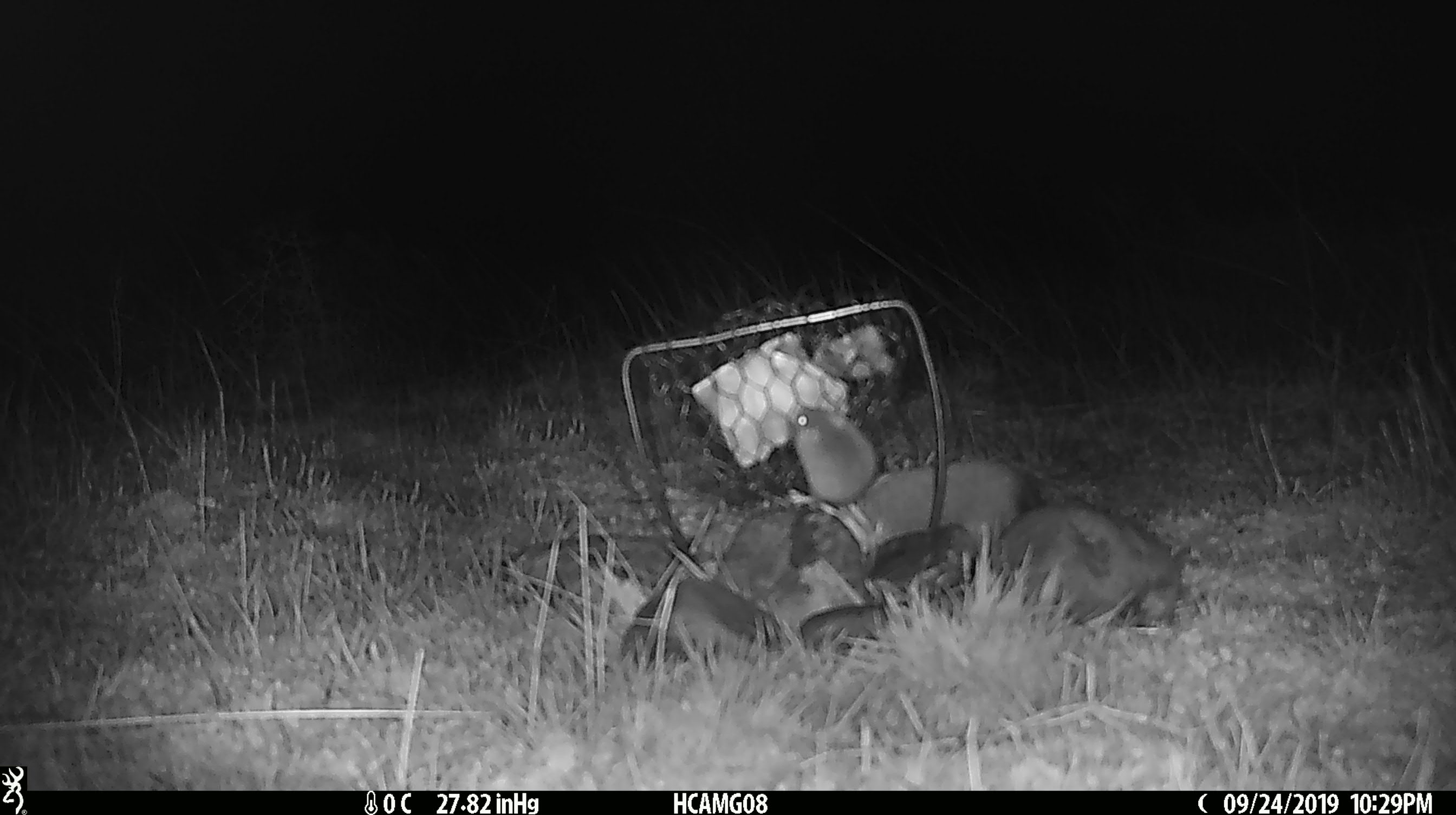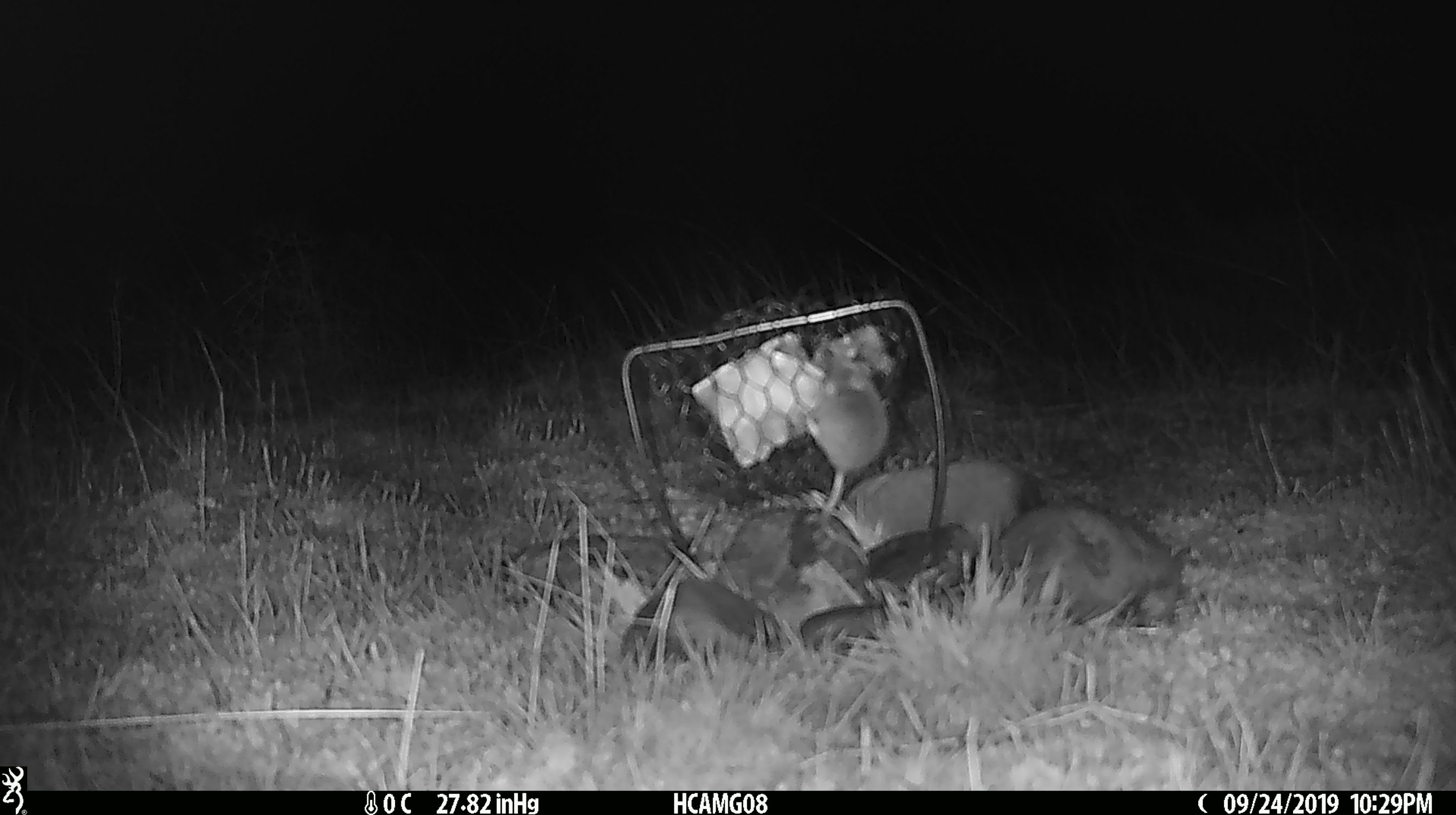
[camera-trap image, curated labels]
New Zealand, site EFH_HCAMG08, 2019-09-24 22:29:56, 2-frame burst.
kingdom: Animalia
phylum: Chordata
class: Mammalia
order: Rodentia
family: Muridae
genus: Mus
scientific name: Mus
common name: mouse